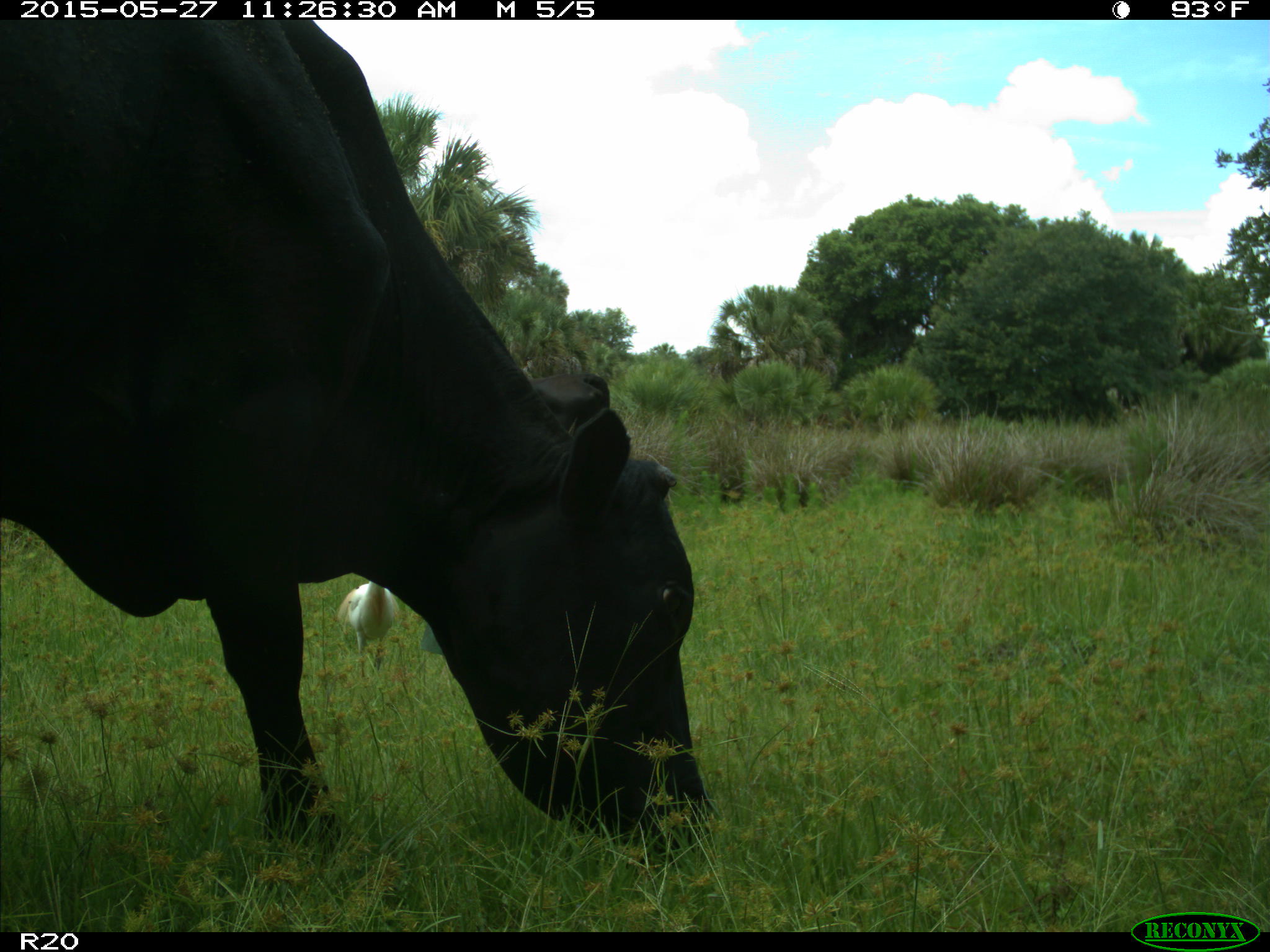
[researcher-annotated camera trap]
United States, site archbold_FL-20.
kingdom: Animalia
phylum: Chordata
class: Mammalia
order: Artiodactyla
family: Bovidae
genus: Bos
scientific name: Bos taurus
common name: domestic cow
Bos taurus (domestic cow).